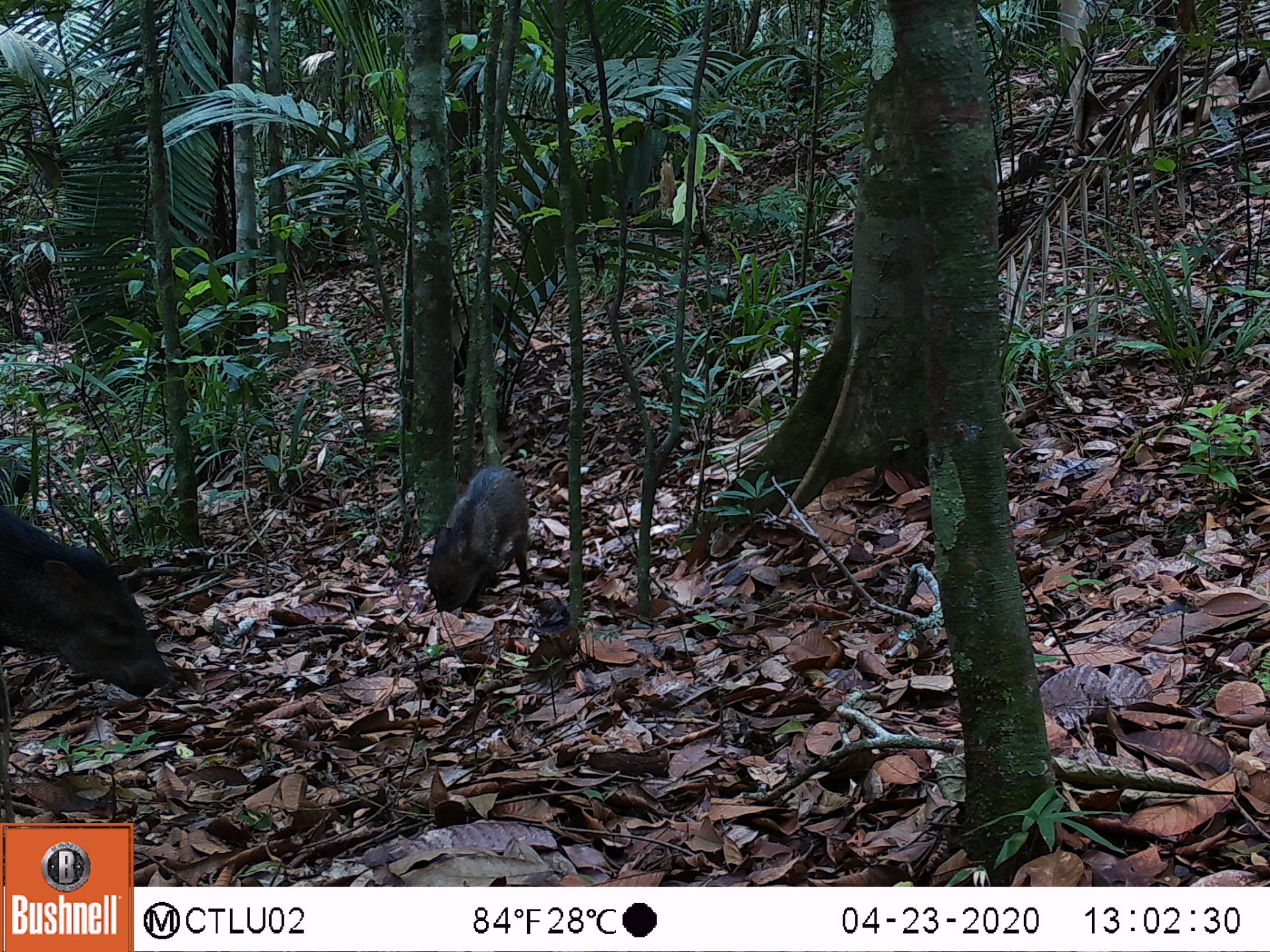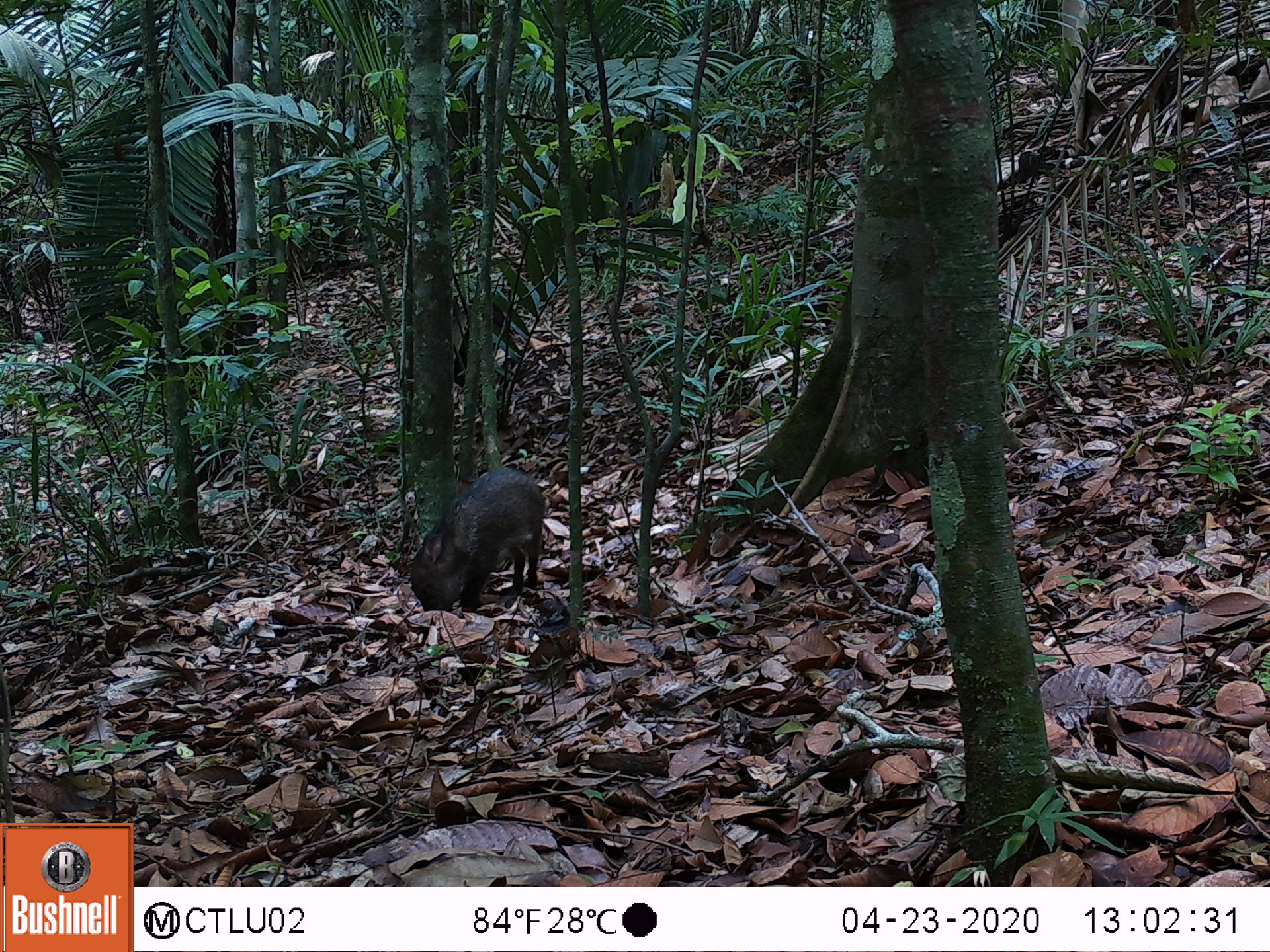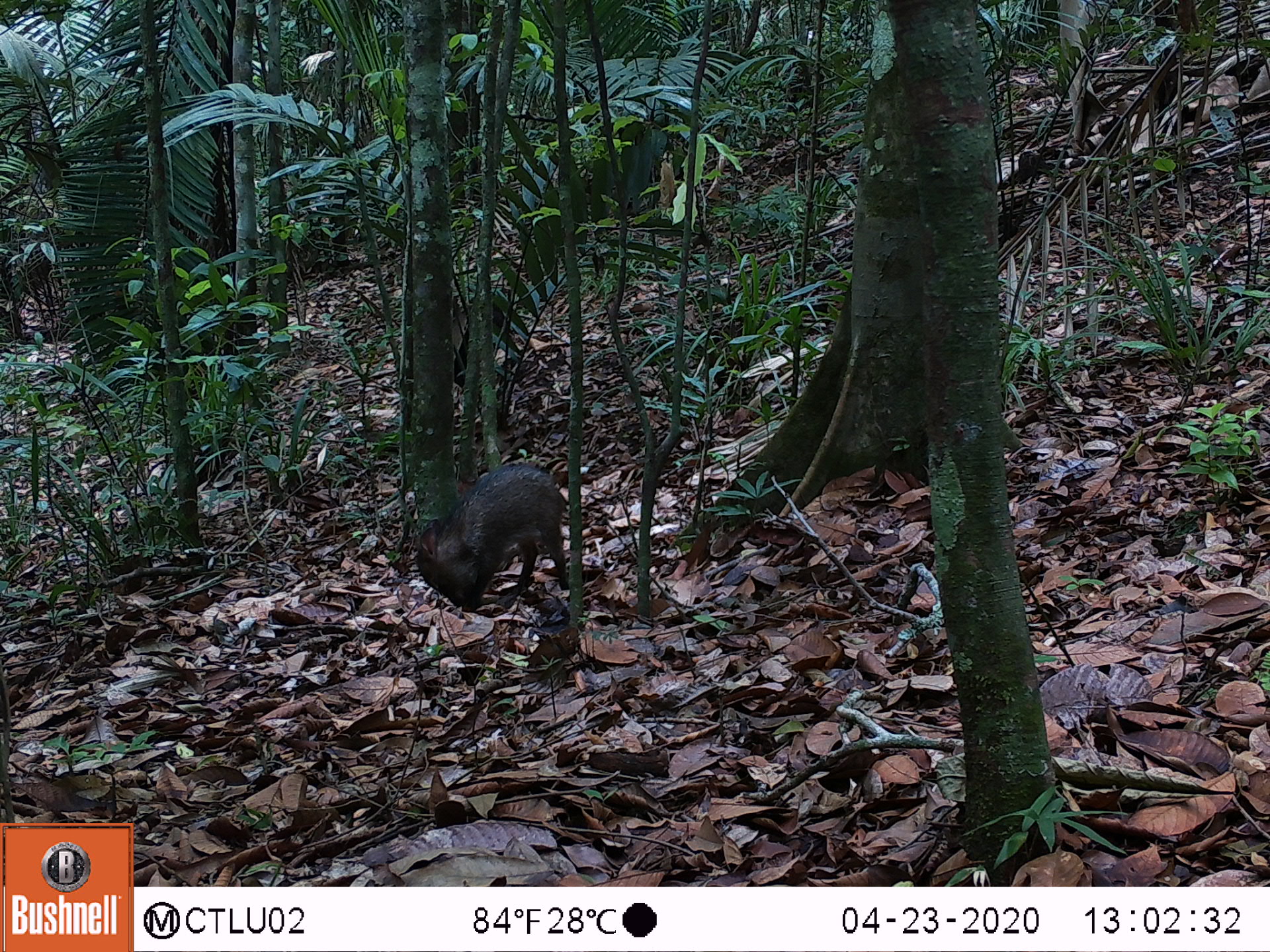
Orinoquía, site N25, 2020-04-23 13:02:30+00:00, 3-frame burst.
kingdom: Animalia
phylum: Chordata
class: Mammalia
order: Artiodactyla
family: Tayassuidae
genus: Pecari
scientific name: Pecari tajacu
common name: collared peccary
Collared peccary (Pecari tajacu).